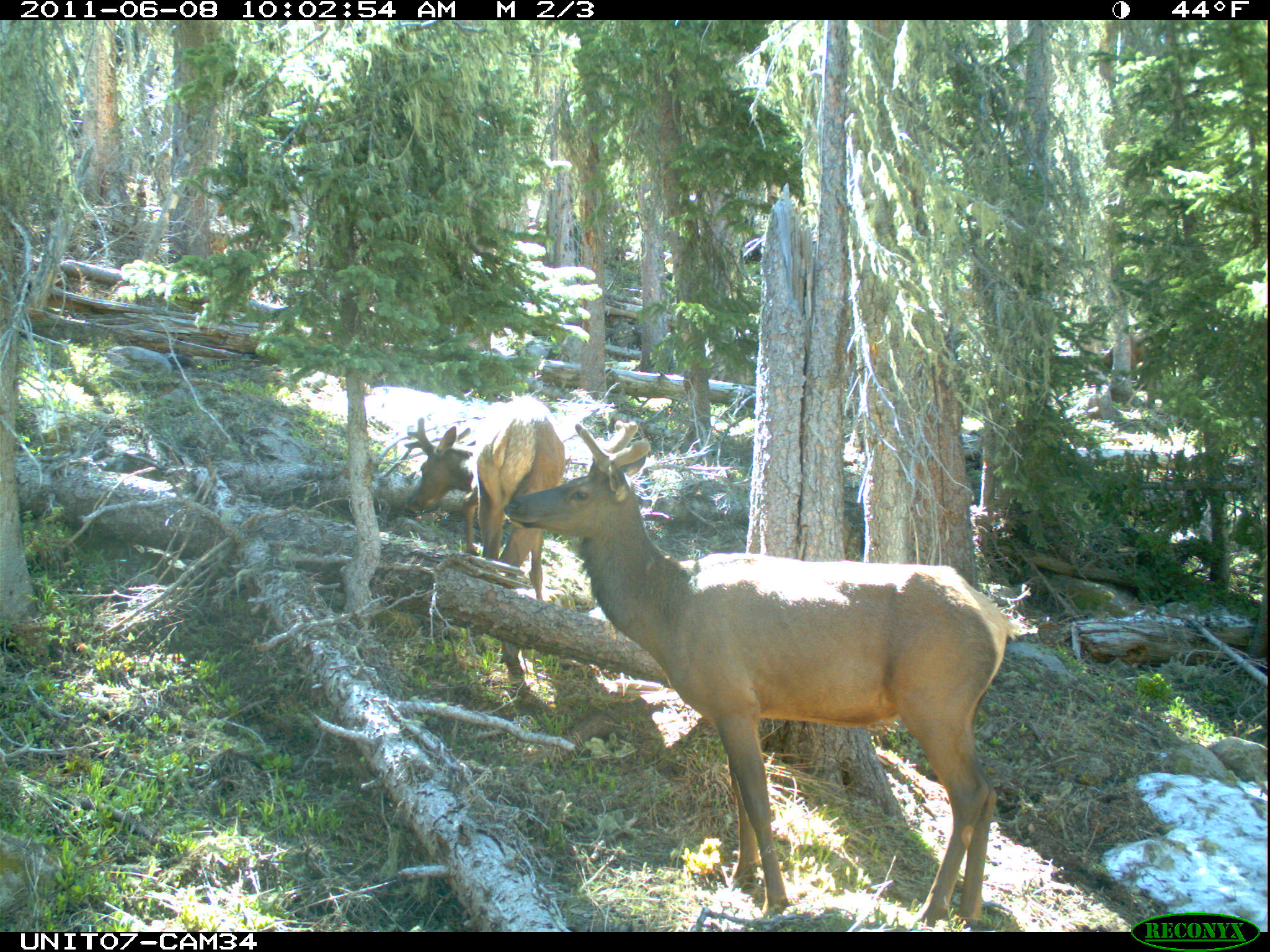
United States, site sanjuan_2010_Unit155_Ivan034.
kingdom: Animalia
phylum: Chordata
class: Mammalia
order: Artiodactyla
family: Cervidae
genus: Cervus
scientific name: Cervus elaphus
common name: red deer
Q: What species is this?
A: Cervus elaphus (red deer).